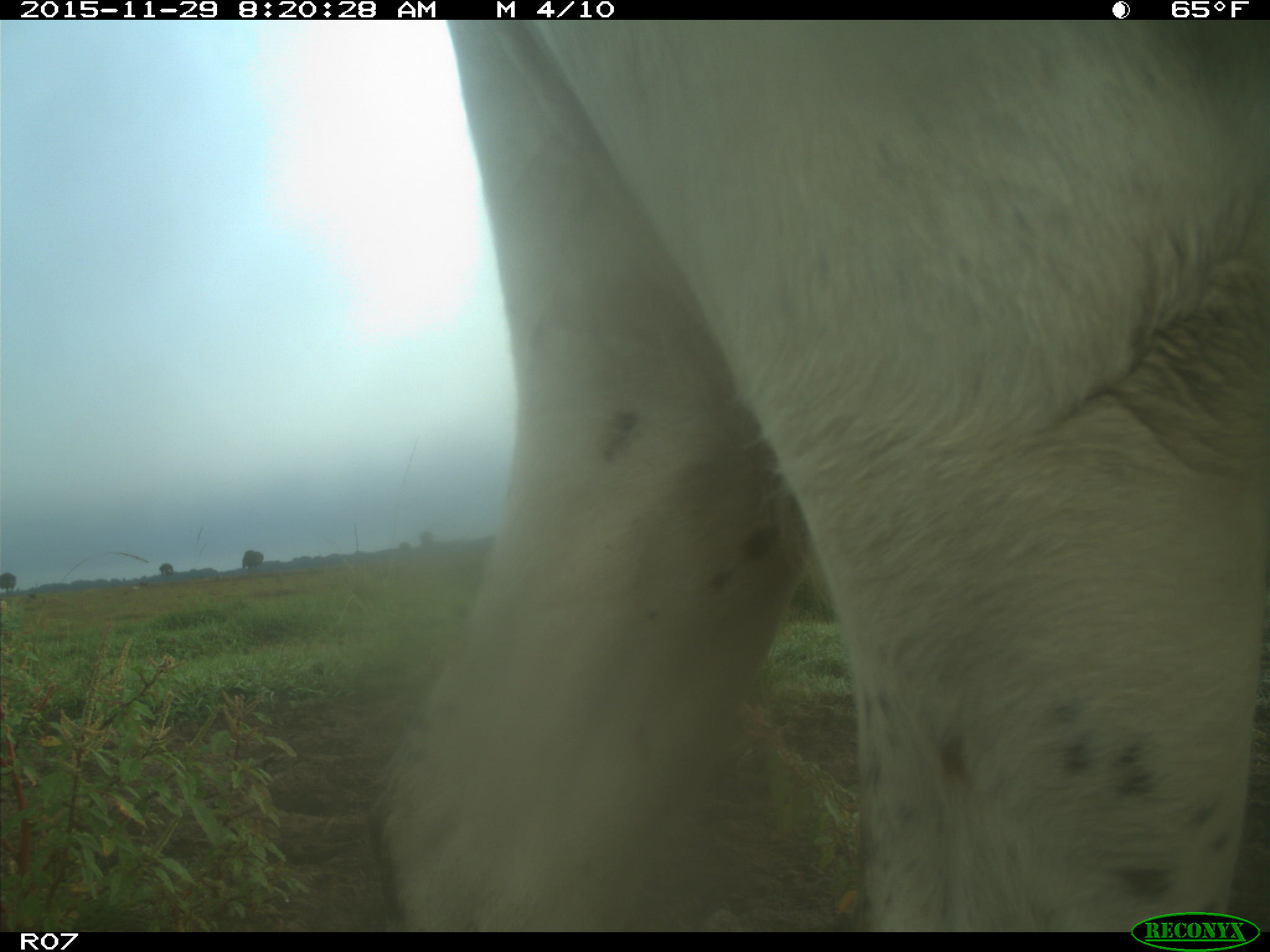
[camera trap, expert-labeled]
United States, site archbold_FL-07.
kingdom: Animalia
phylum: Chordata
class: Mammalia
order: Artiodactyla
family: Bovidae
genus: Bos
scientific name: Bos taurus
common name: domestic cow